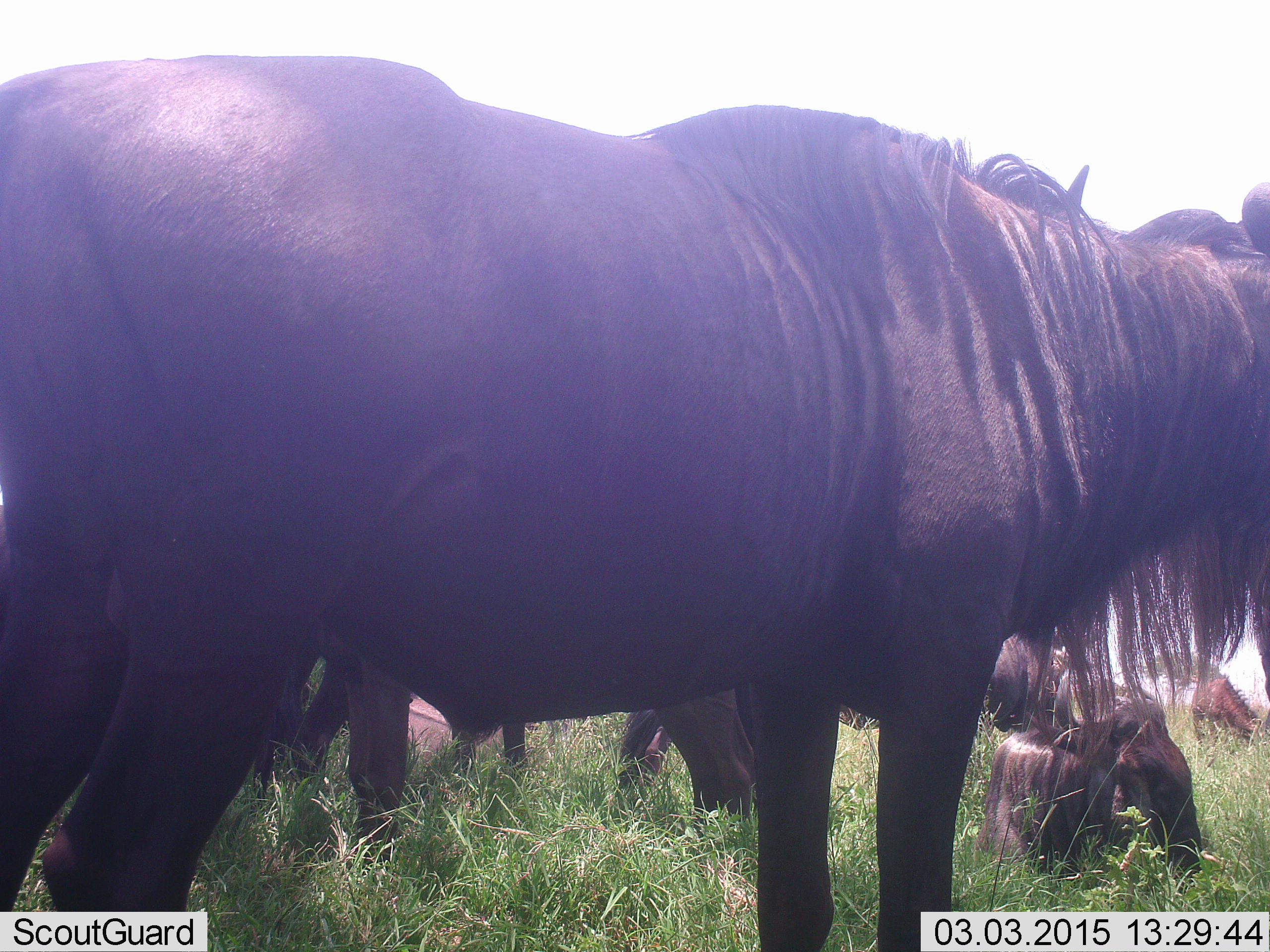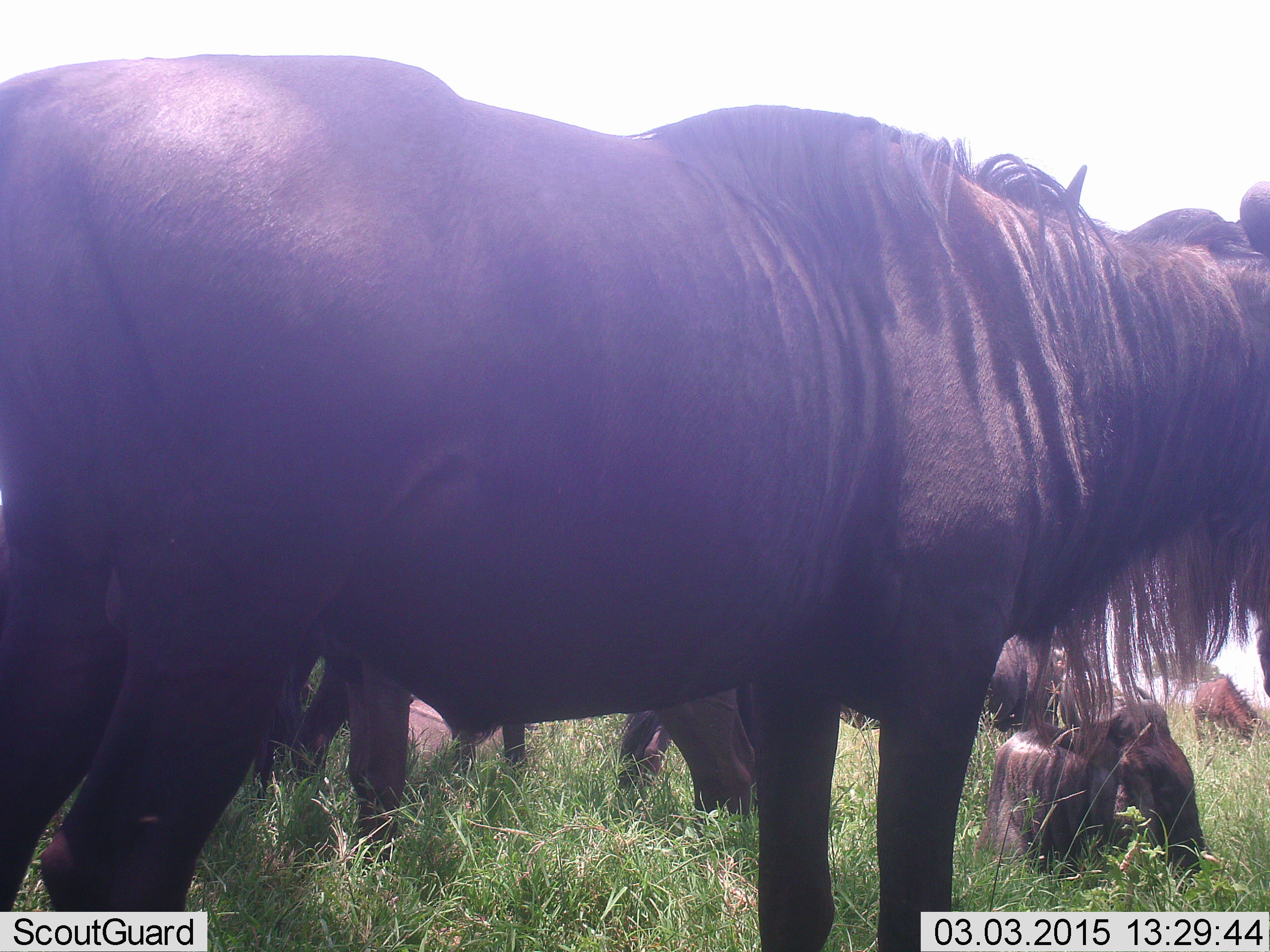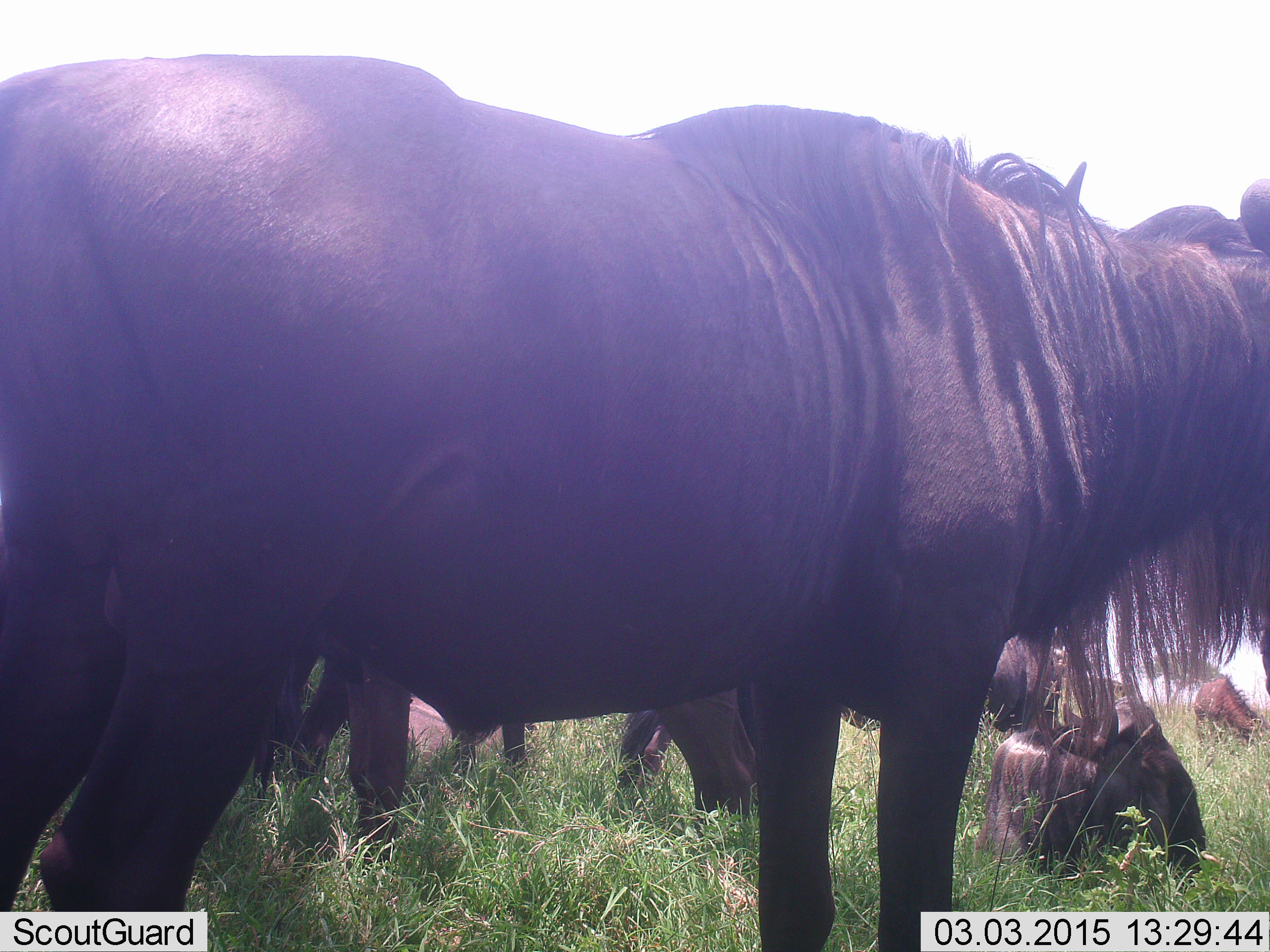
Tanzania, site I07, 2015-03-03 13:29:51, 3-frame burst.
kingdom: Animalia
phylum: Chordata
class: Mammalia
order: Artiodactyla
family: Bovidae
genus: Connochaetes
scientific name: Connochaetes taurinus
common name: blue wildebeest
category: wildebeest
Wildebeest (blue wildebeest) (Connochaetes taurinus), count 6. Behavior (volunteer vote fractions): standing 80%, resting 100%, moving 0%, interacting 0%. Young present (vote fraction): 20%. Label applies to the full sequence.